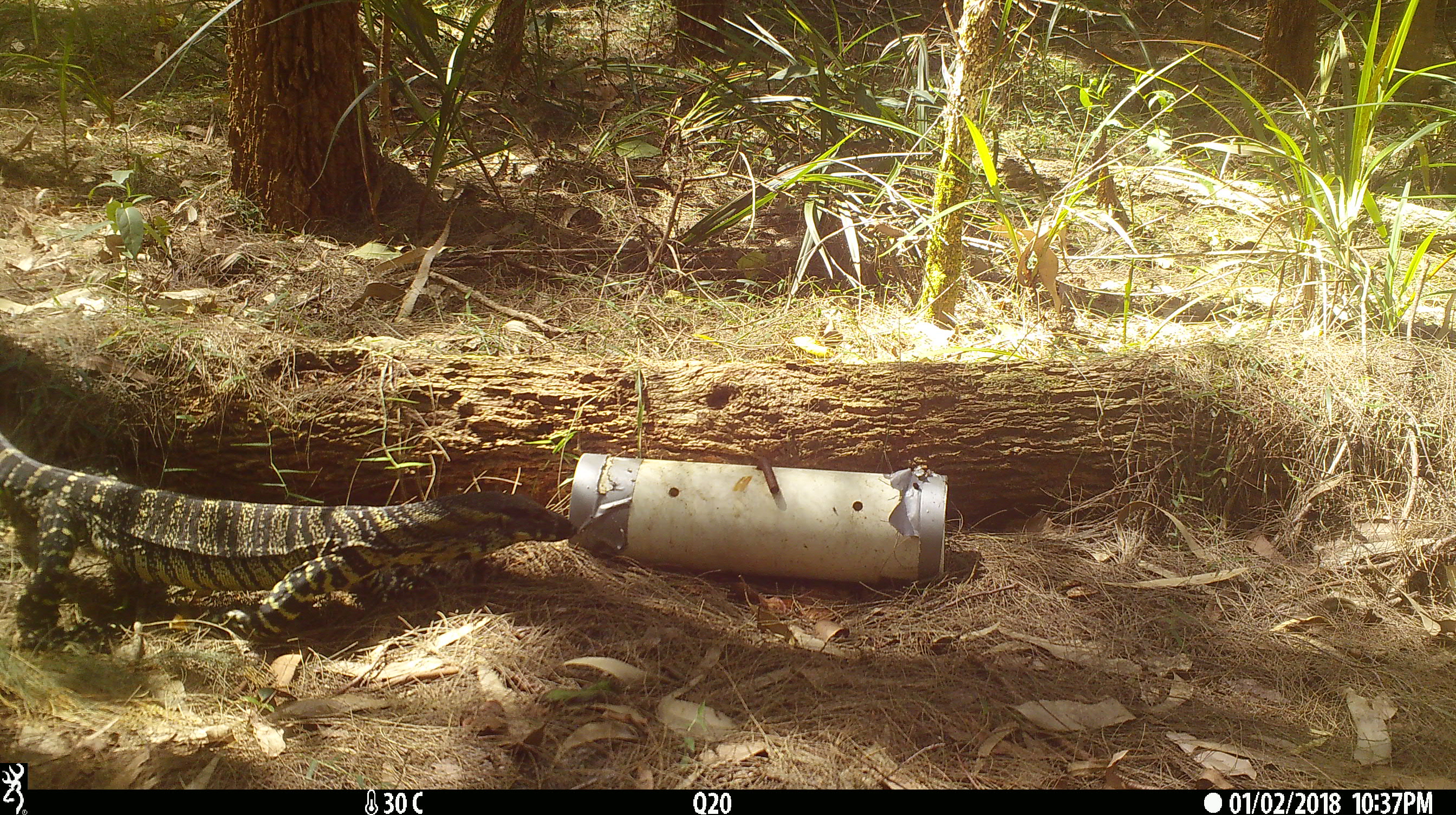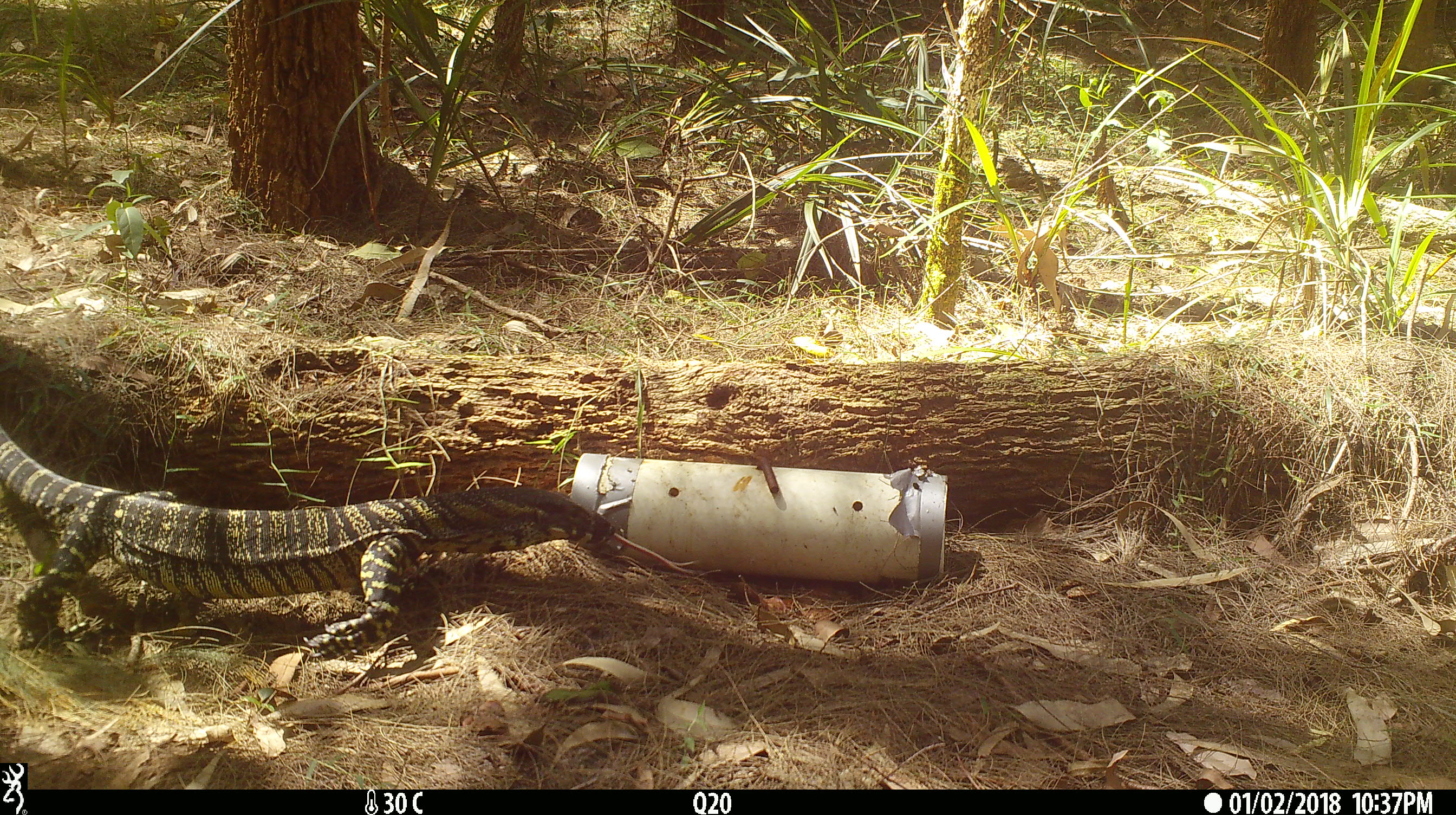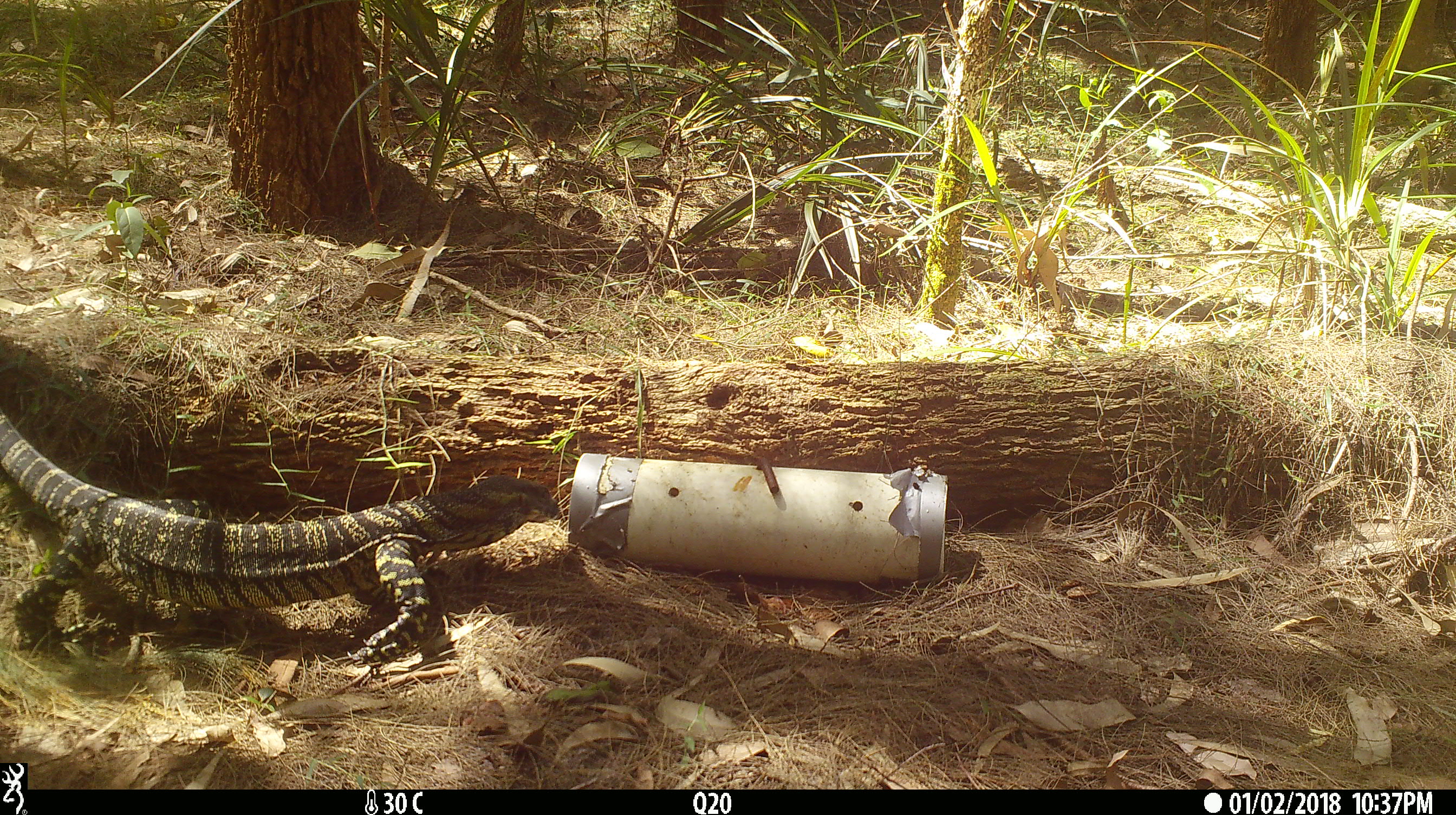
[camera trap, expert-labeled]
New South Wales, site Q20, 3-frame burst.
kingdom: Animalia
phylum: Chordata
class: Reptilia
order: Squamata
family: Varanidae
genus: Varanus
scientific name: Varanus varius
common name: lace monitor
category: goanna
Goanna (lace monitor) (Varanus varius).